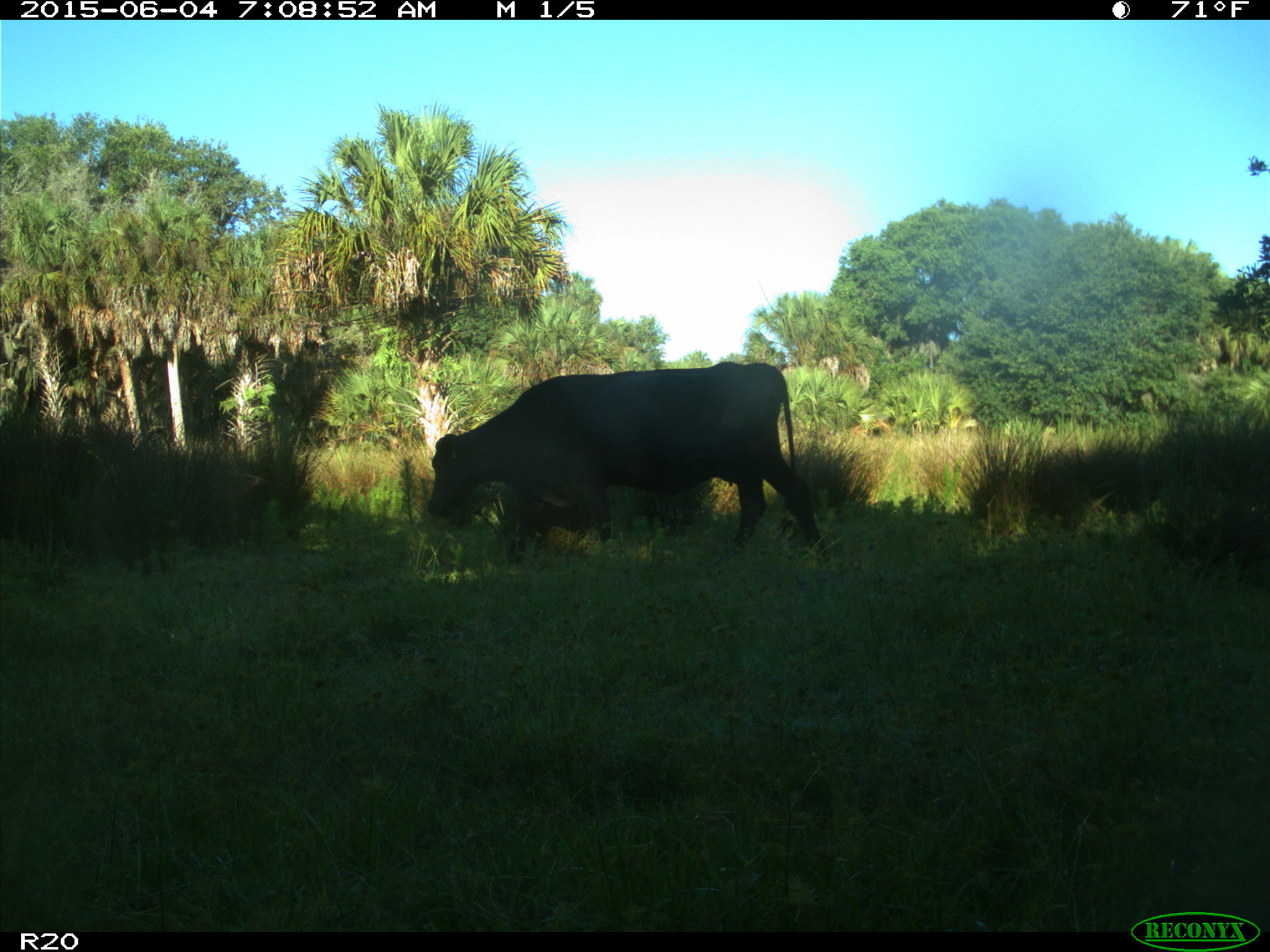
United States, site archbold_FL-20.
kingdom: Animalia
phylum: Chordata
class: Mammalia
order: Artiodactyla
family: Bovidae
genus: Bos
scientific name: Bos taurus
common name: domestic cow